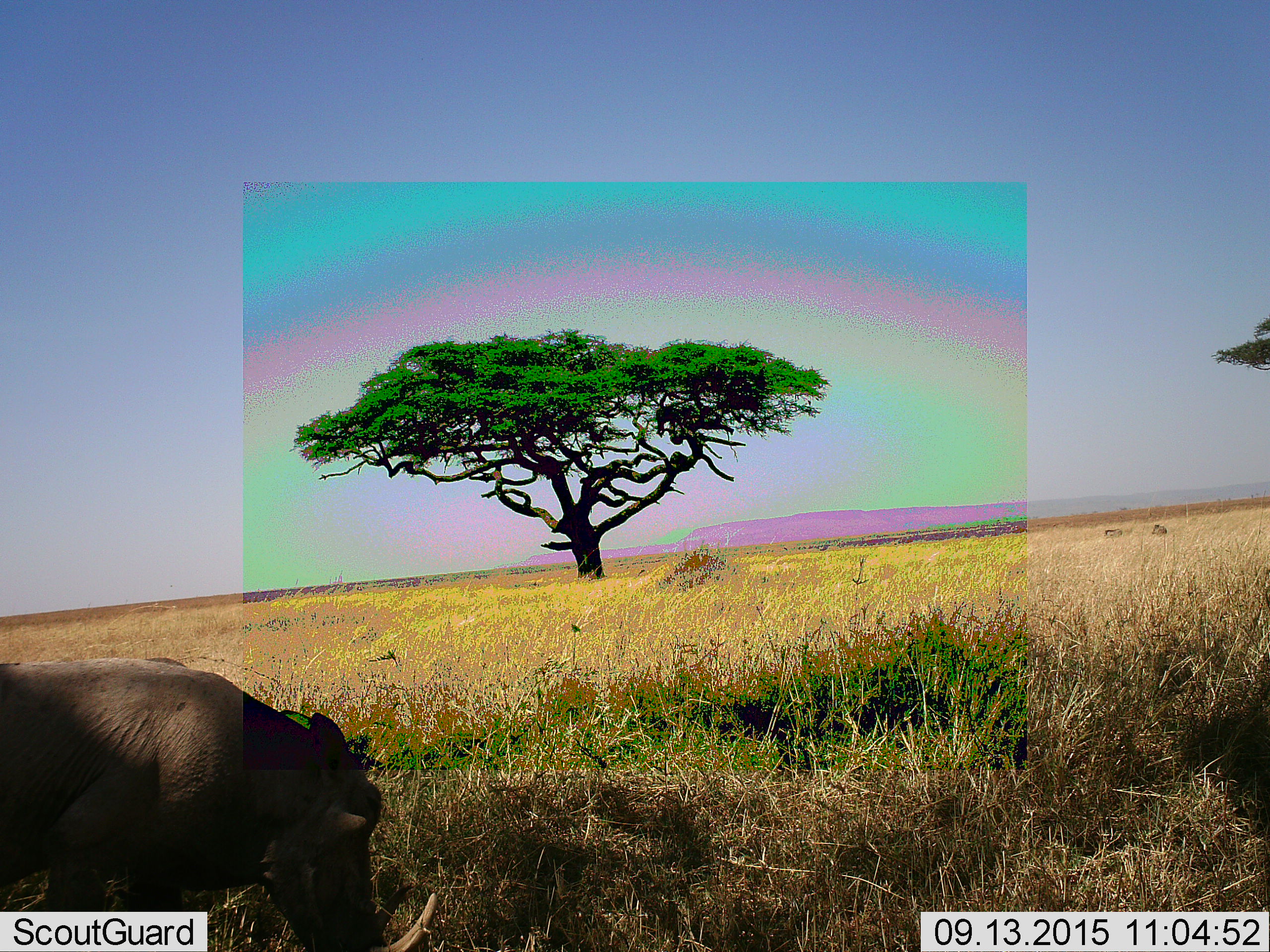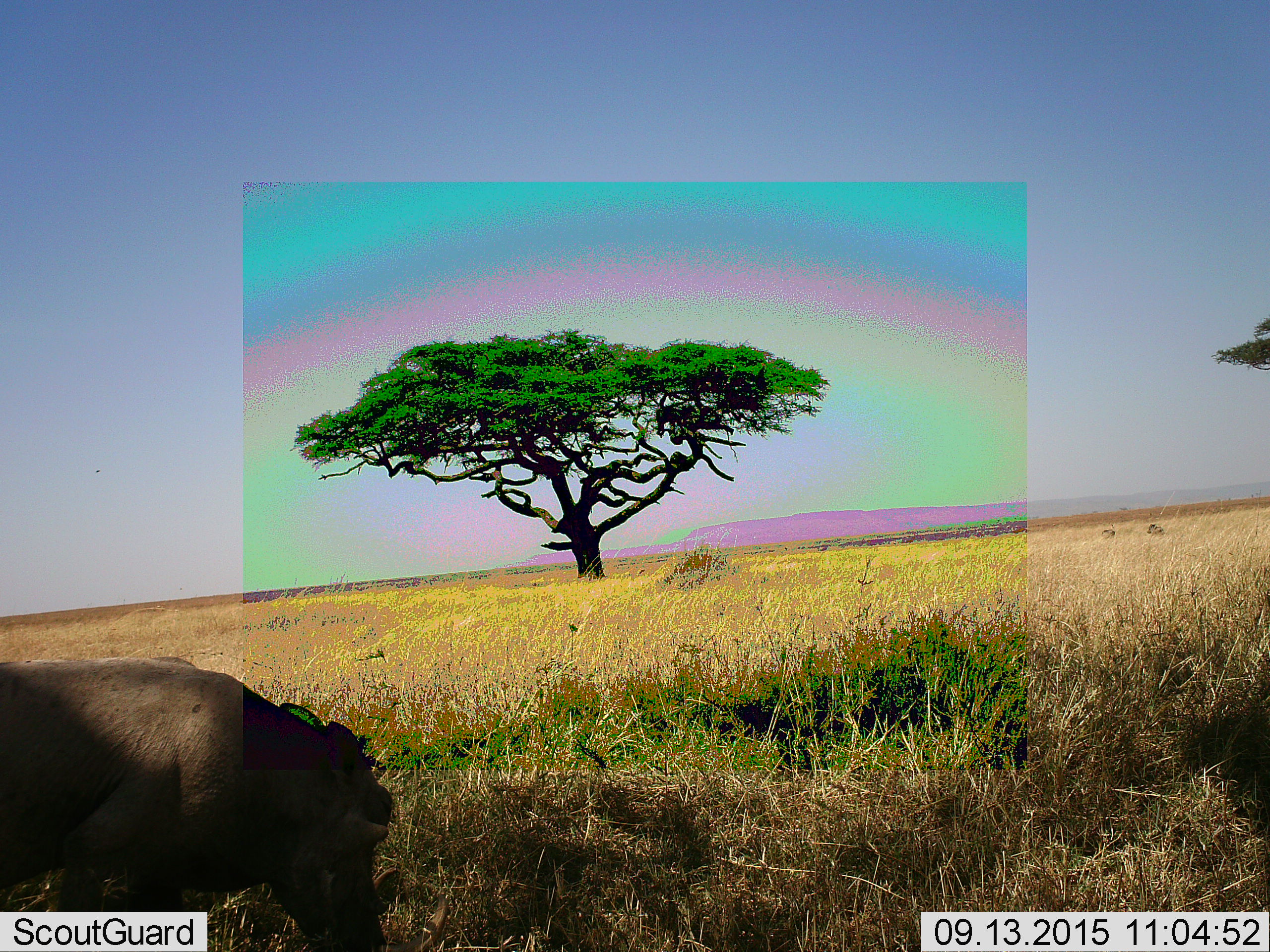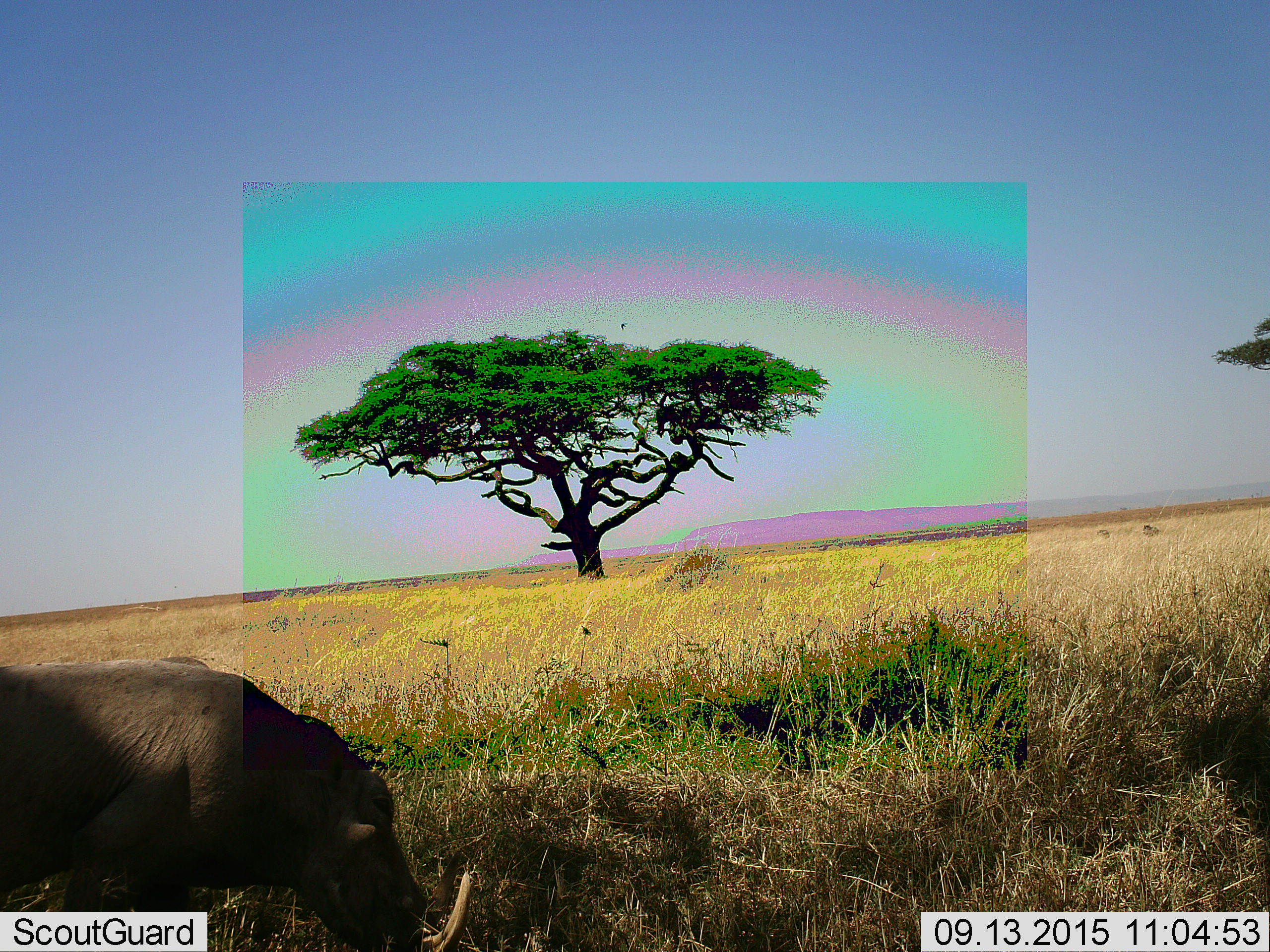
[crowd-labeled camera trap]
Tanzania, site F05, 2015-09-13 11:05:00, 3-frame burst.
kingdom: Animalia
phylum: Chordata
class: Mammalia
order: Artiodactyla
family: Suidae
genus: Phacochoerus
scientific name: Phacochoerus africanus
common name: warthog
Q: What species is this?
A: Warthog (Phacochoerus africanus).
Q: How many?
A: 1.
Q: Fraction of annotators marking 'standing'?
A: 26%.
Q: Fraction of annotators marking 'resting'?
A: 0%.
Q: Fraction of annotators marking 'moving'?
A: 42%.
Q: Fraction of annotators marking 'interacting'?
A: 5%.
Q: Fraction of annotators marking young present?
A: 11%.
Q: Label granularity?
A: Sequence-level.